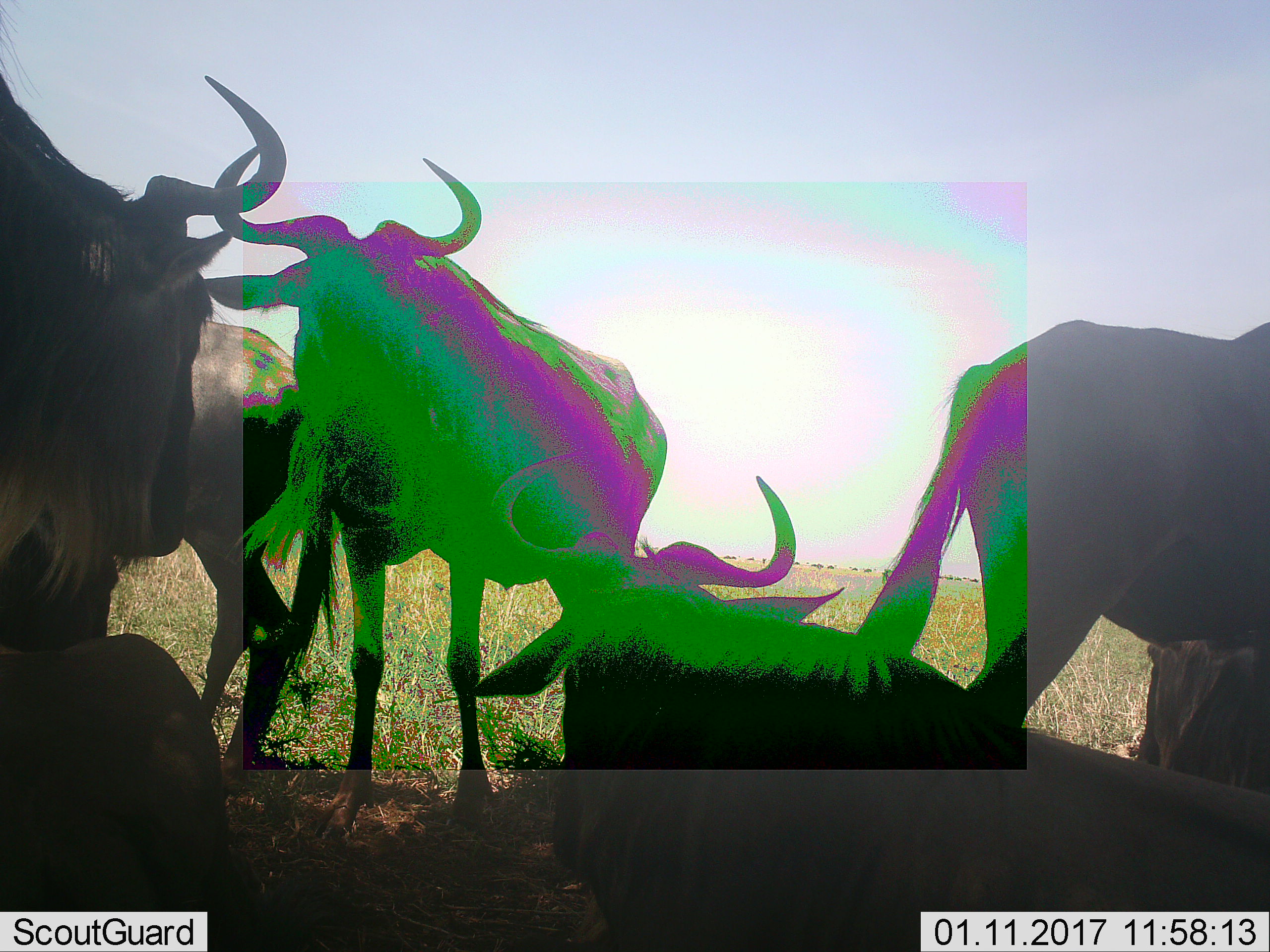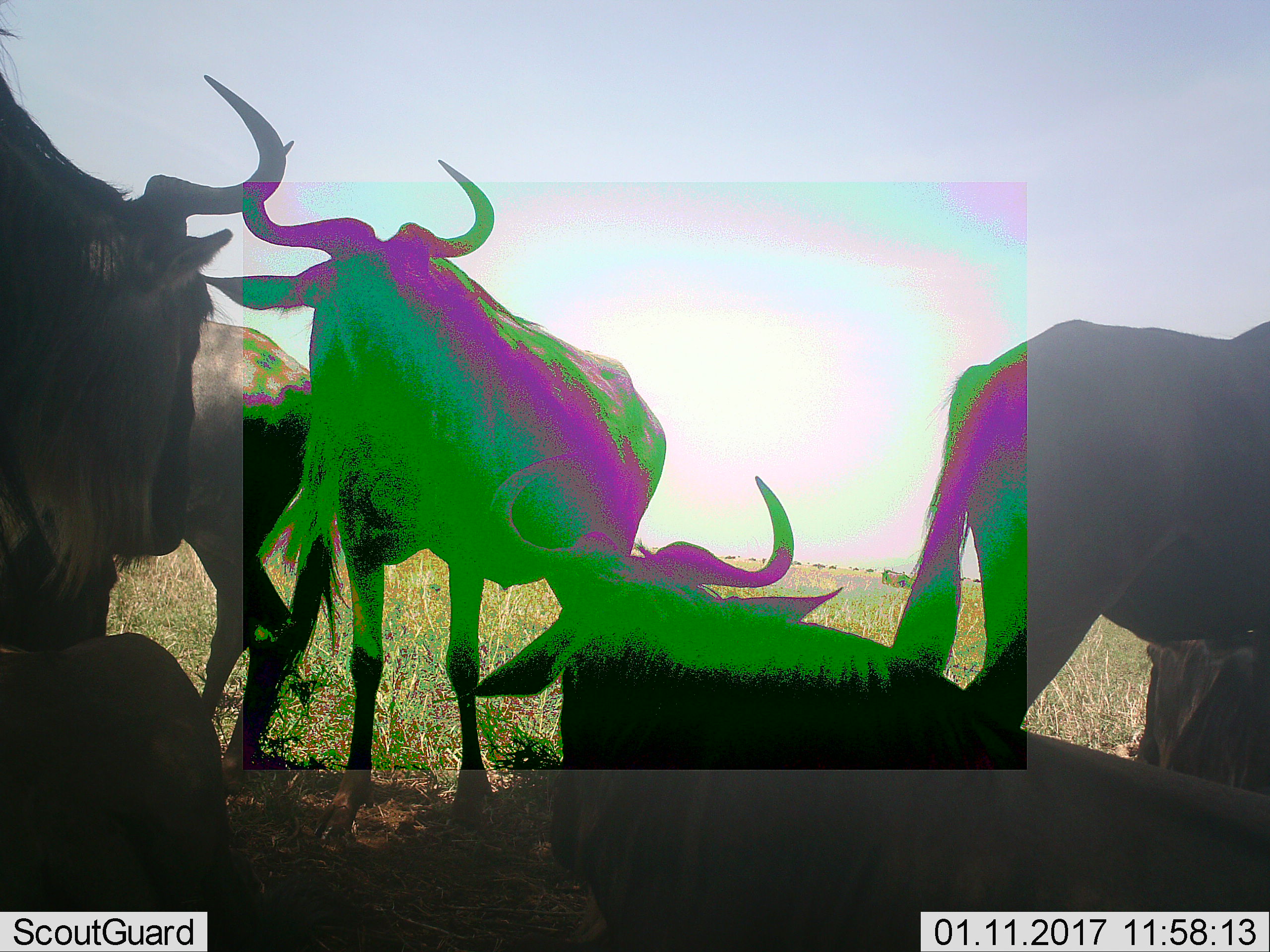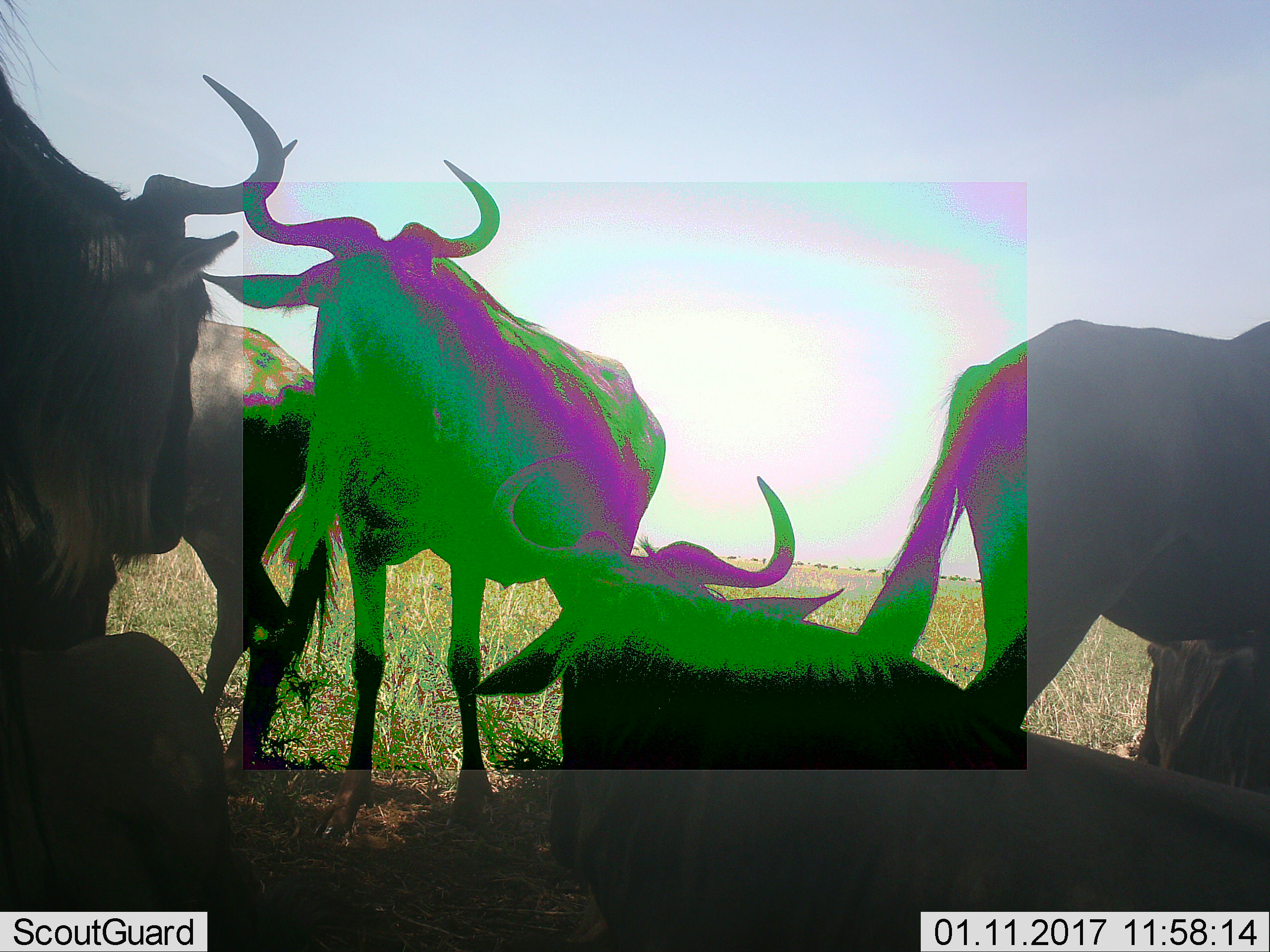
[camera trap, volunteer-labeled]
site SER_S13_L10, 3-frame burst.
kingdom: Animalia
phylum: Chordata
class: Mammalia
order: Artiodactyla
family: Bovidae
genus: Connochaetes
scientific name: Connochaetes taurinus taurinus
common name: blue wildebeest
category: wildebeestblue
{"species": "wildebeestblue (blue wildebeest) (Connochaetes taurinus taurinus)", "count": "5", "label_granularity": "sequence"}